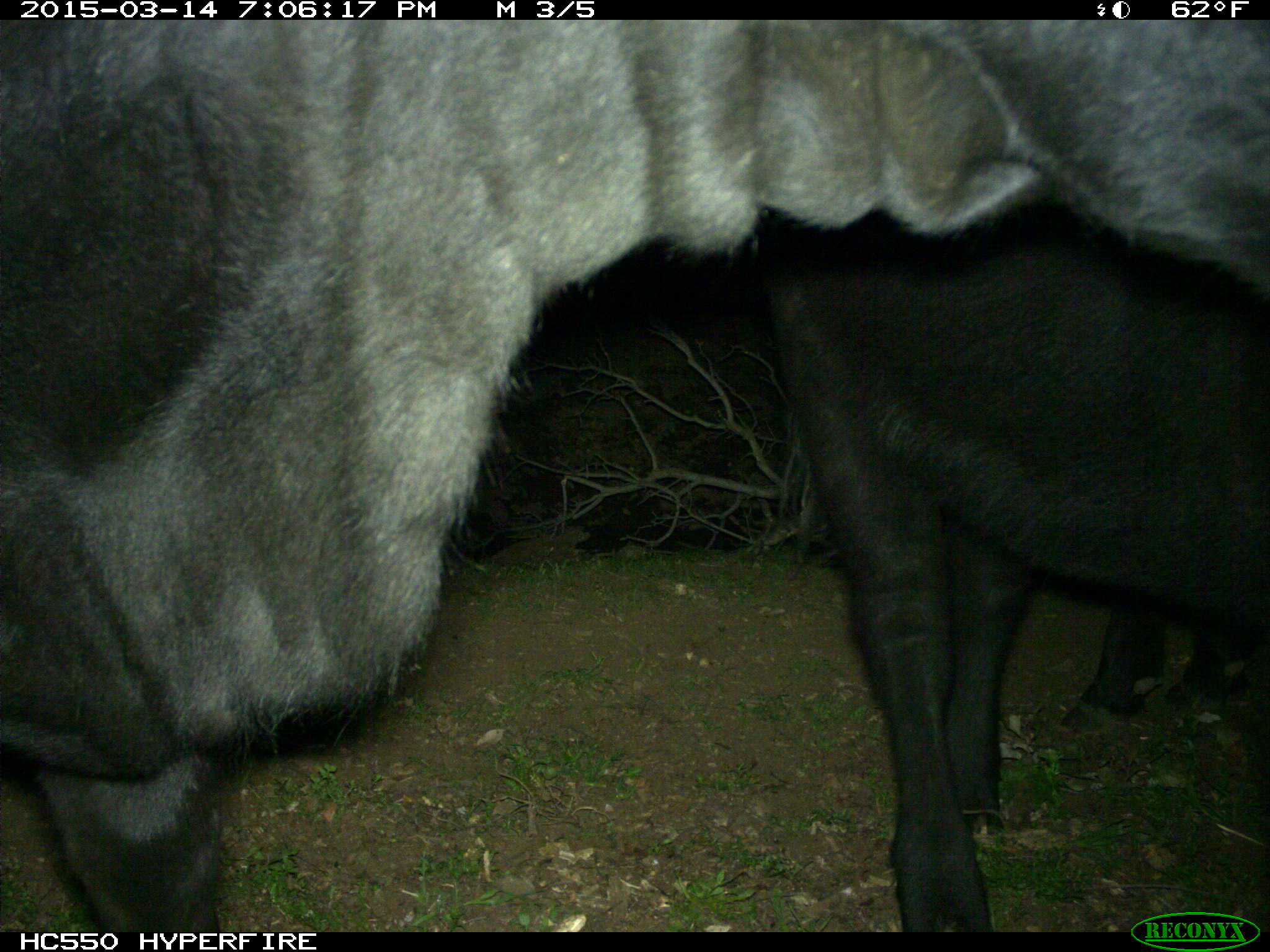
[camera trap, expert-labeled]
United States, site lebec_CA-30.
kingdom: Animalia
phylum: Chordata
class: Mammalia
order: Artiodactyla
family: Bovidae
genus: Bos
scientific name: Bos taurus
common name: domestic cow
Bos taurus (domestic cow).